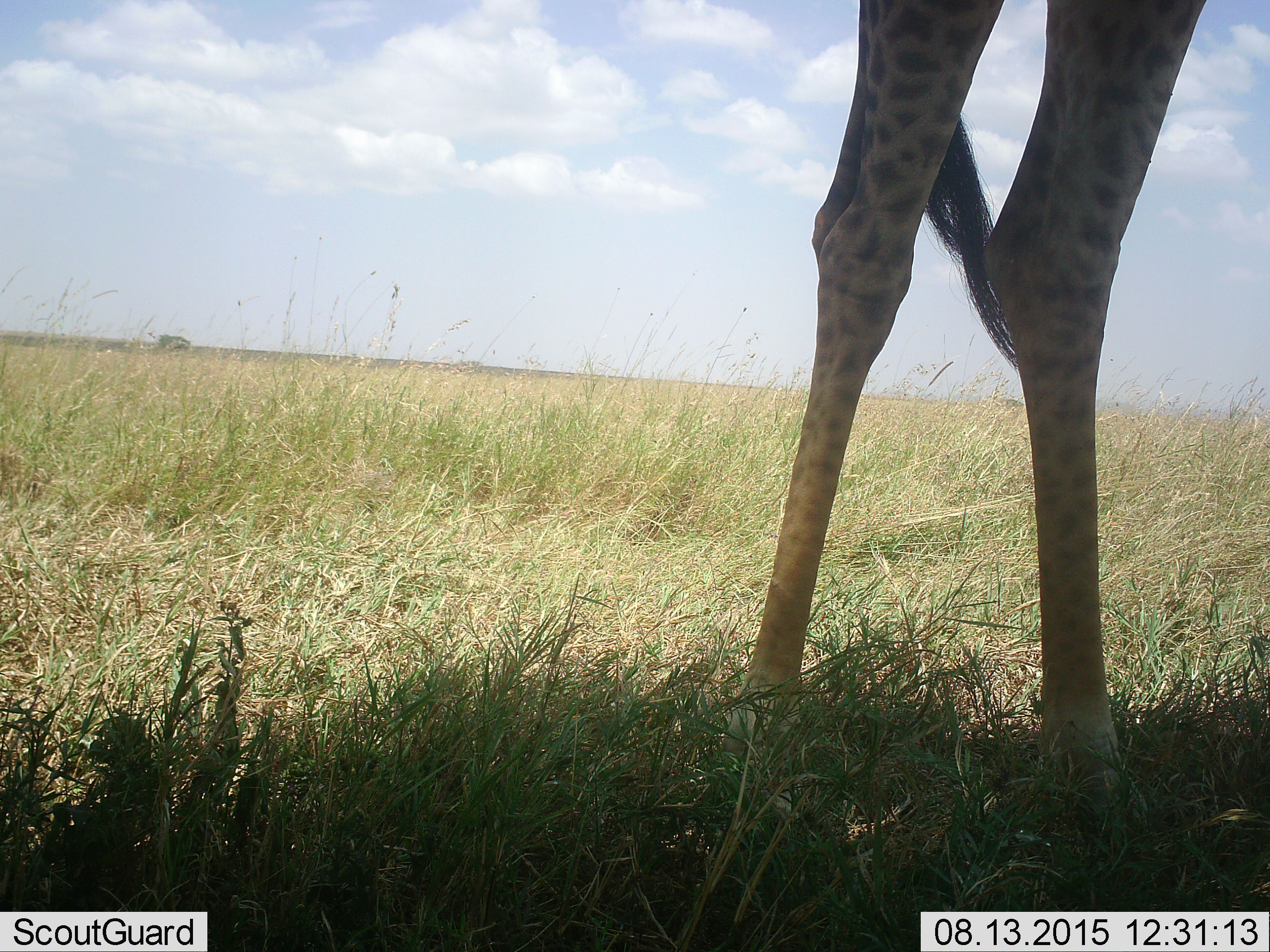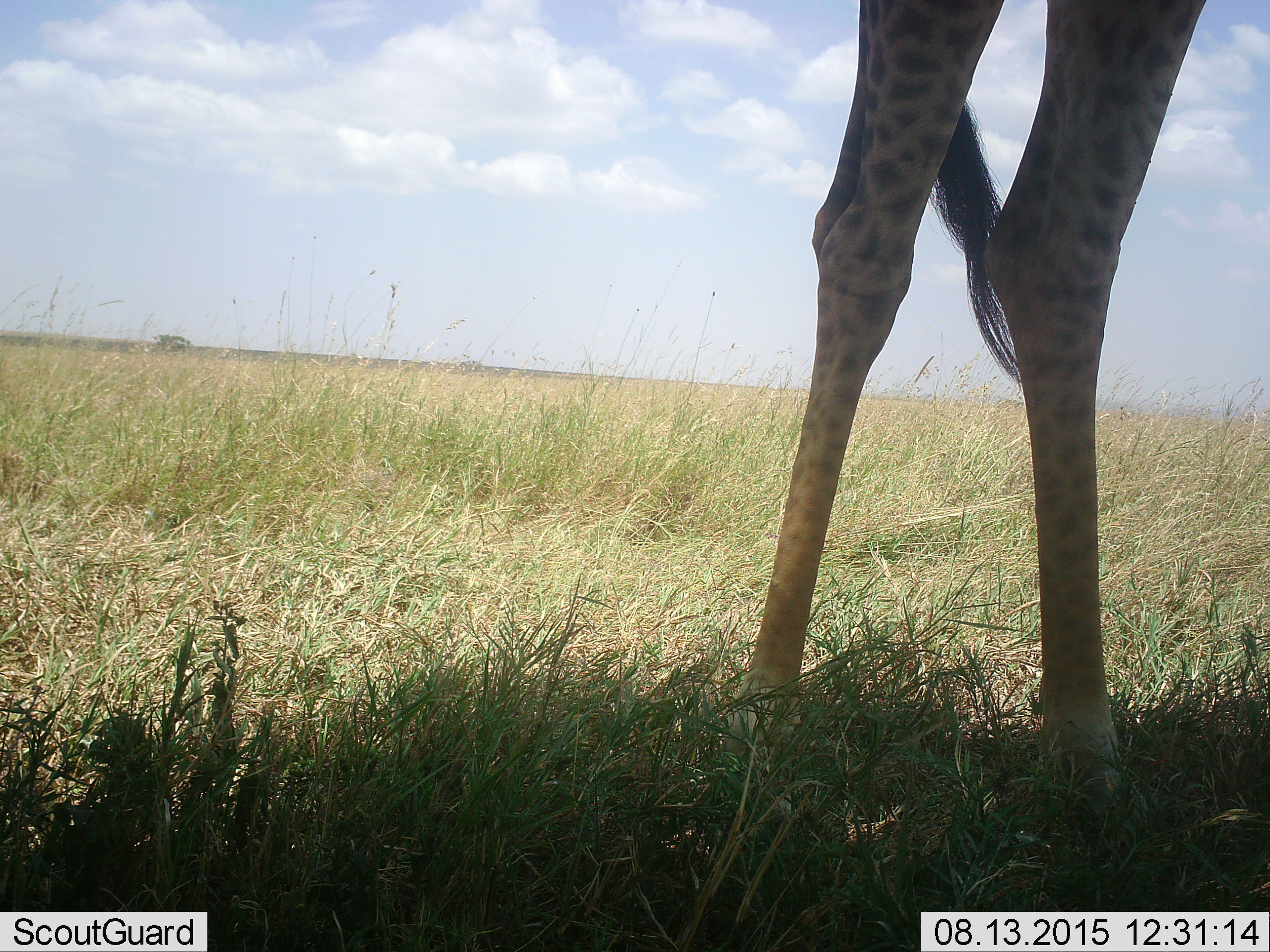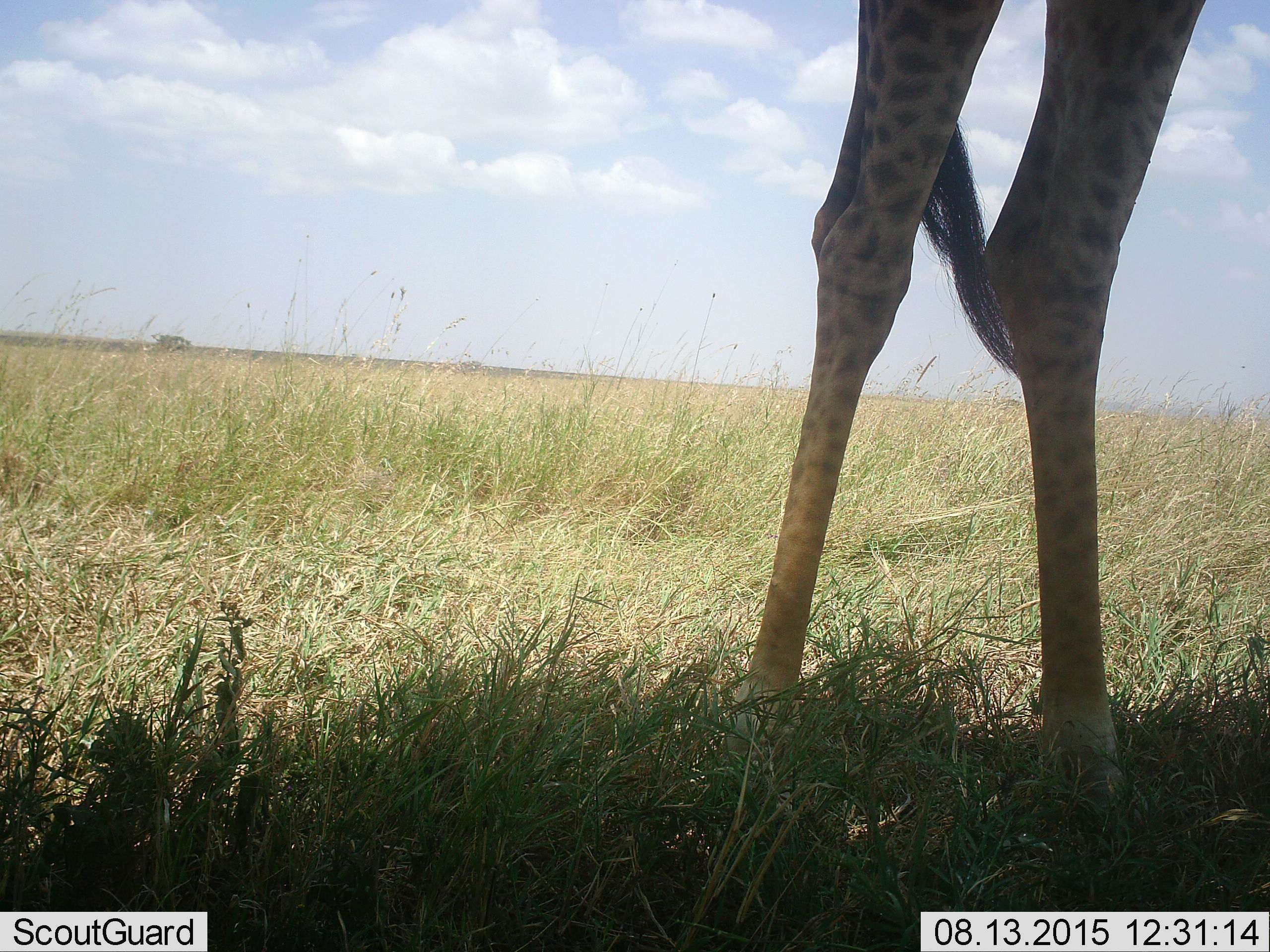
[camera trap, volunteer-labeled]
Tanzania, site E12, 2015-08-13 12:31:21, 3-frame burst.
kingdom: Animalia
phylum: Chordata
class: Mammalia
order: Artiodactyla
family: Giraffidae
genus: Giraffa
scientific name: Giraffa camelopardalis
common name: giraffe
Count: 1.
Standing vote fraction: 93%.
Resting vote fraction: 7%.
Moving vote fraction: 0%.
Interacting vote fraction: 0%.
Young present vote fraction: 0%.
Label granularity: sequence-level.